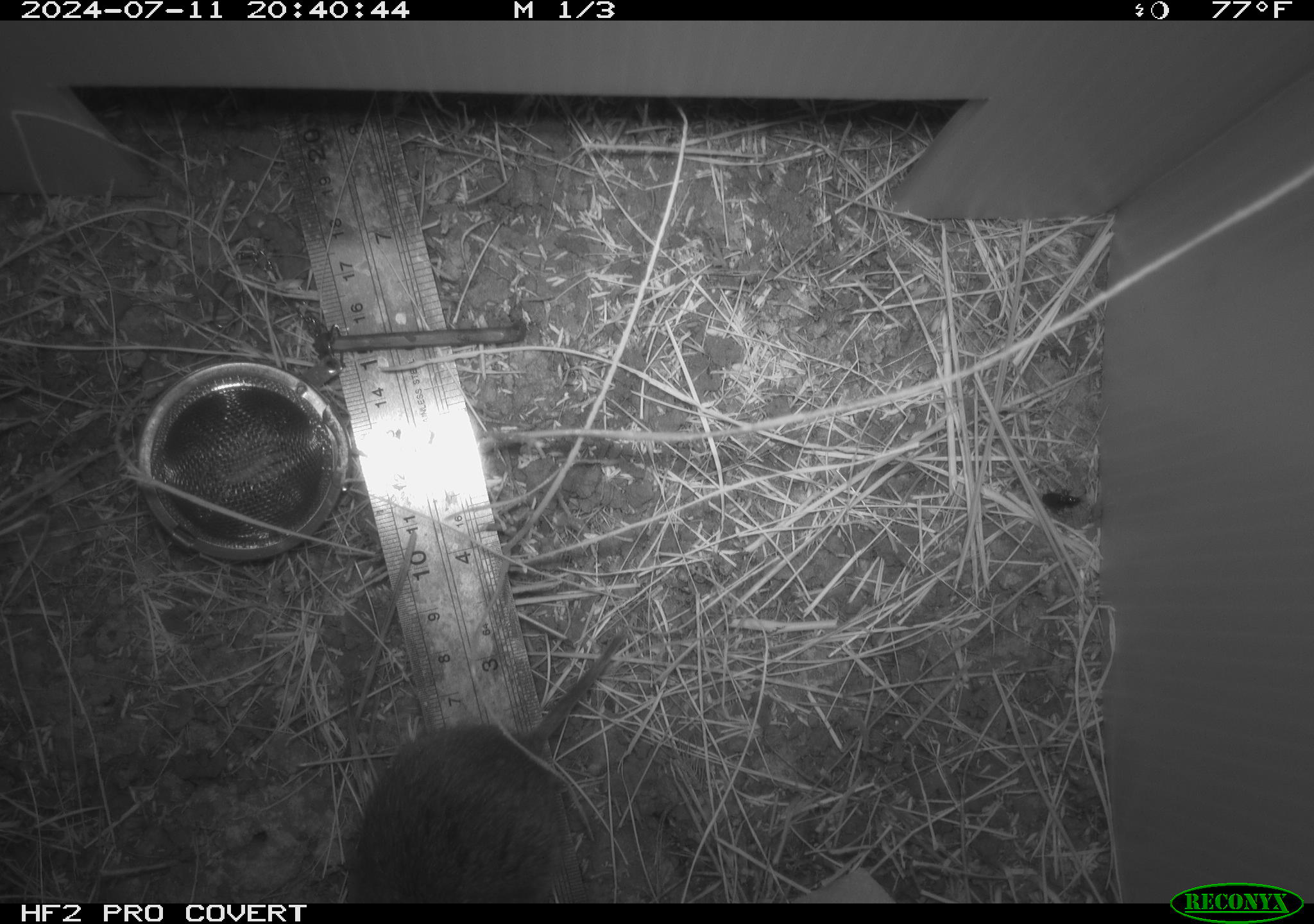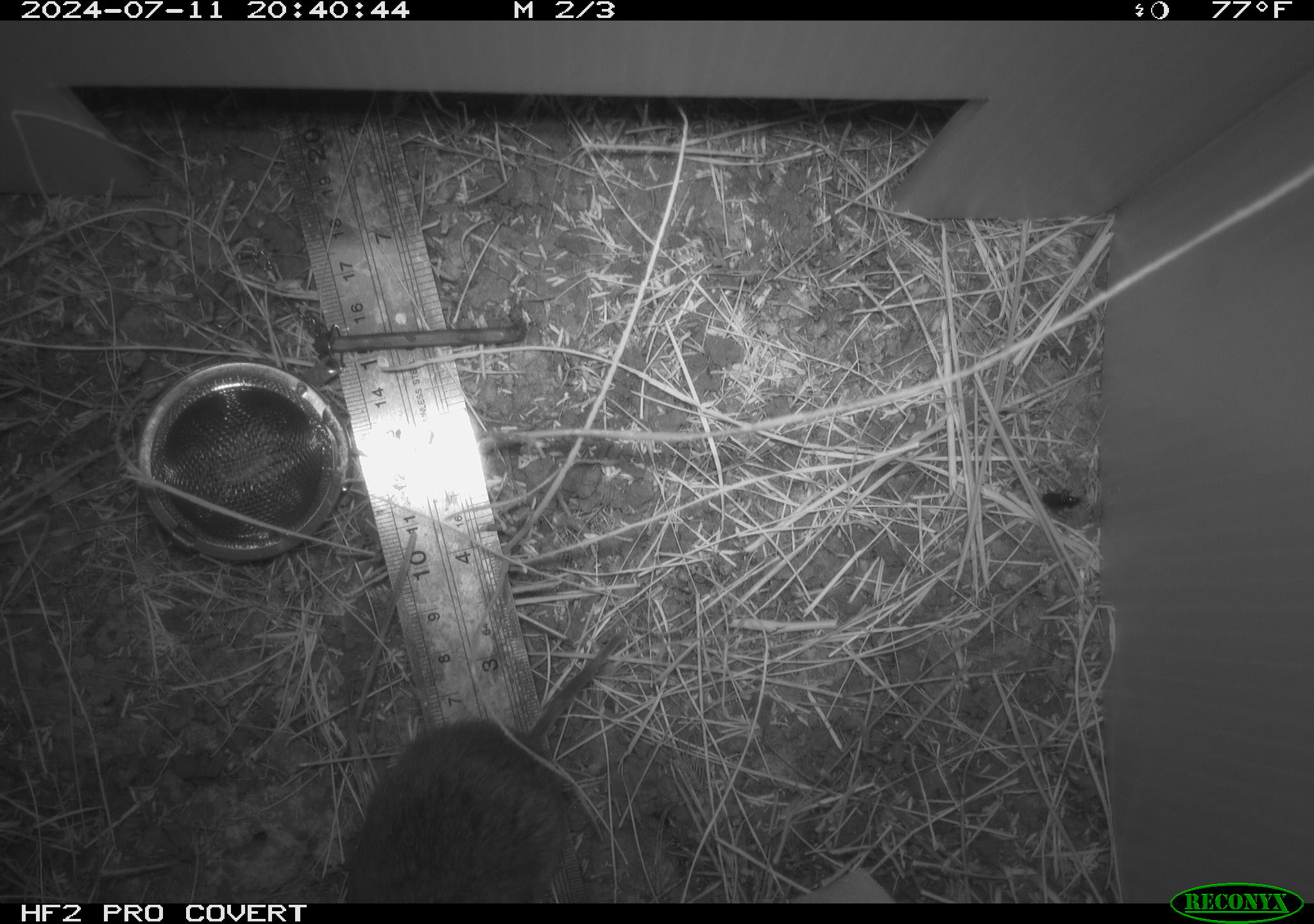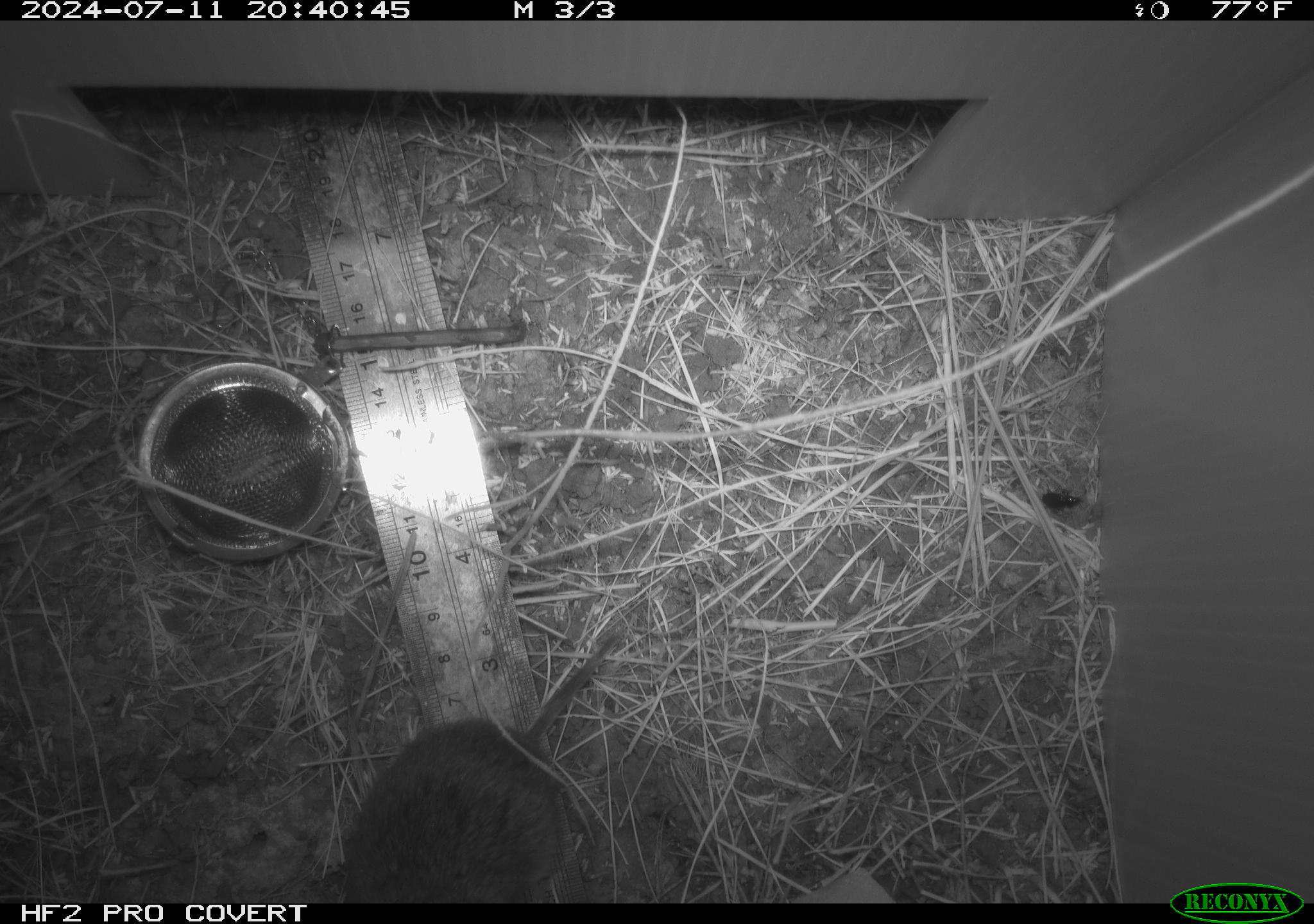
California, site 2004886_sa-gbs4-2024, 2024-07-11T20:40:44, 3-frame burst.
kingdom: Animalia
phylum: Chordata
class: Mammalia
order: Rodentia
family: Cricetidae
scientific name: Arvicolinae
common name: voles, lemmings, and muskrats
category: arvicolinae subfamily